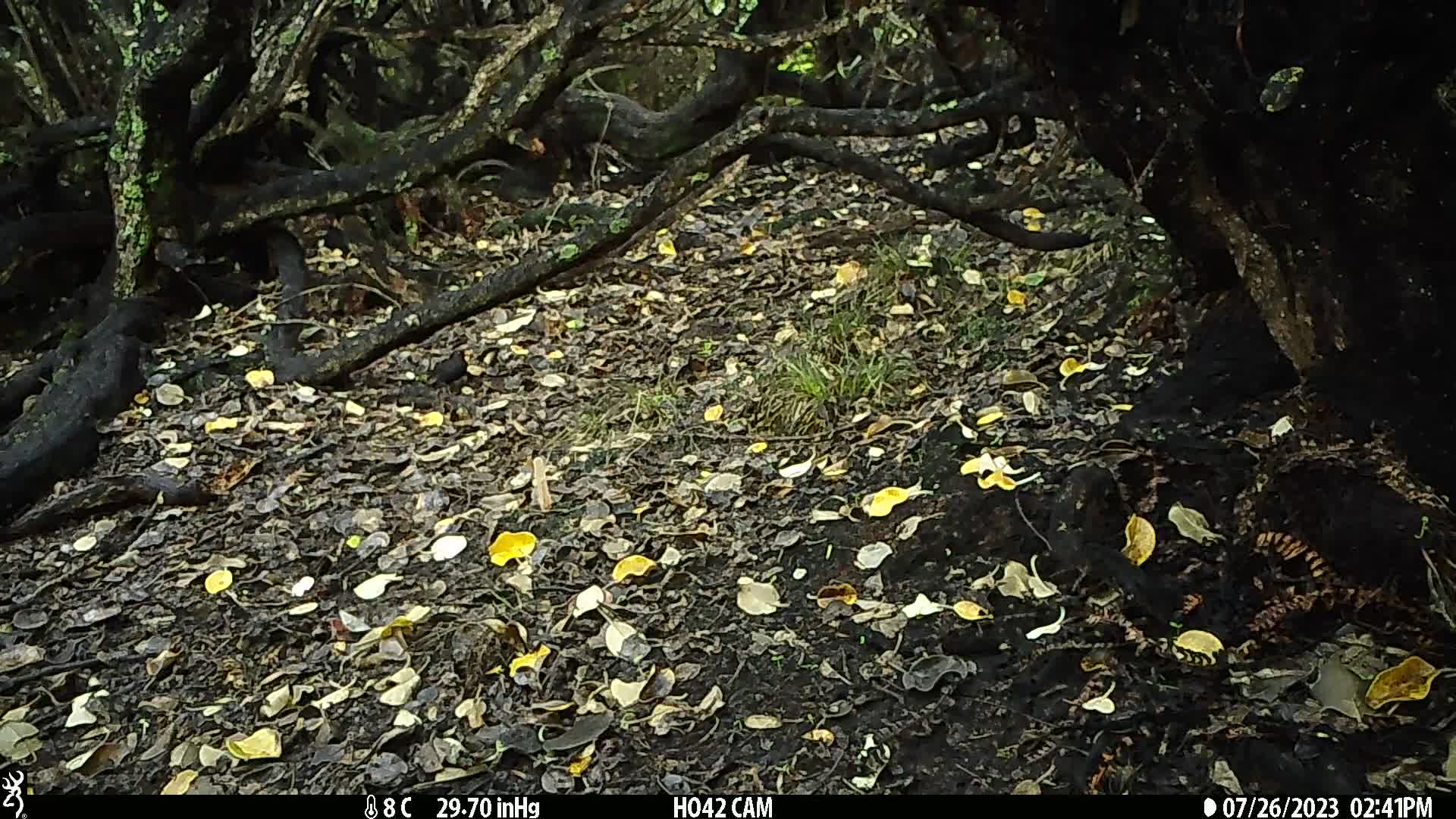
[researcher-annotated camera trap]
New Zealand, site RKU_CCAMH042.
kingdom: Animalia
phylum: Chordata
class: Aves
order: Passeriformes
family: Turdidae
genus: Turdus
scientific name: Turdus merula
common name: eurasian blackbird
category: blackbird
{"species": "blackbird (eurasian blackbird) (Turdus merula)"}